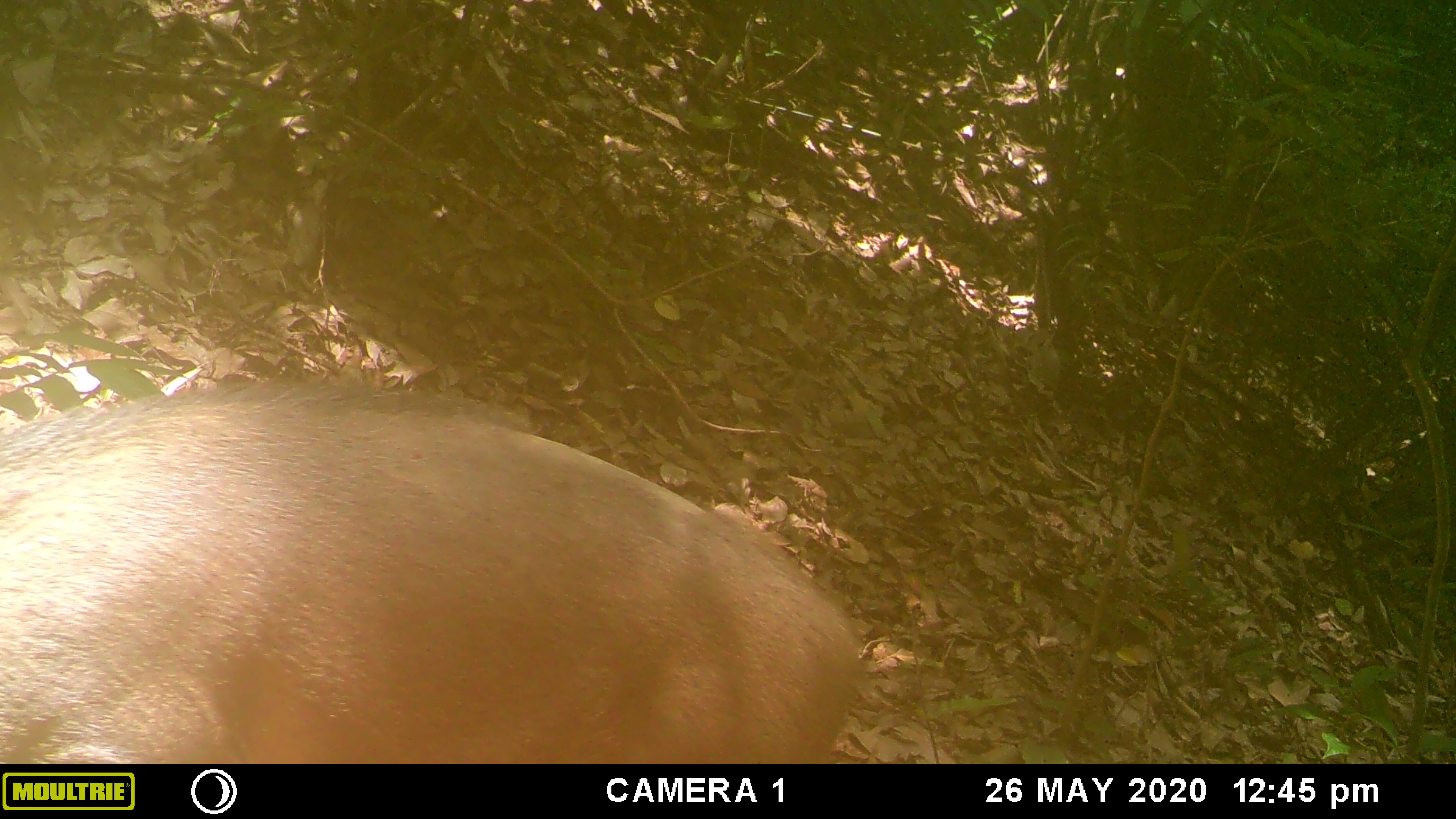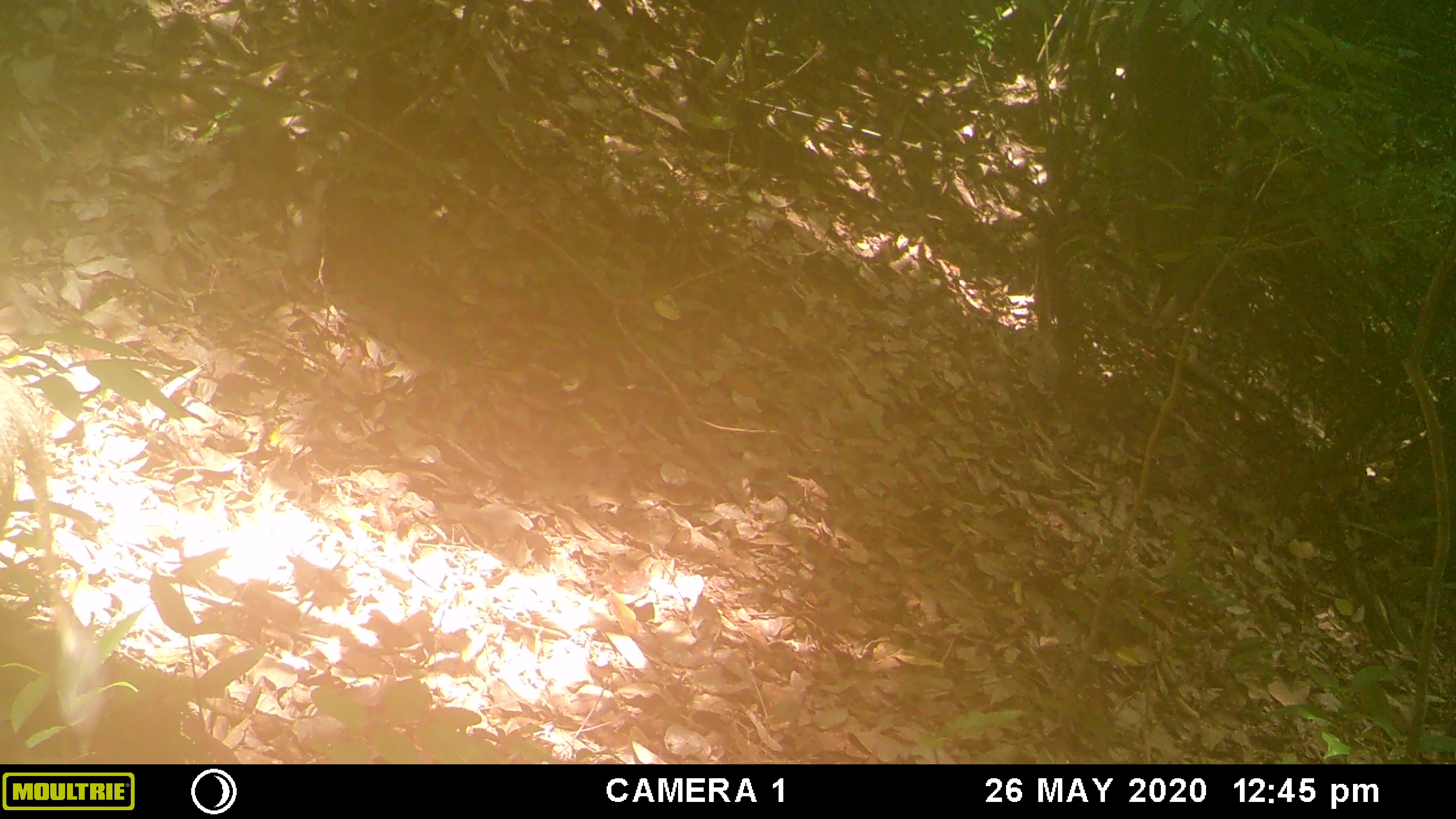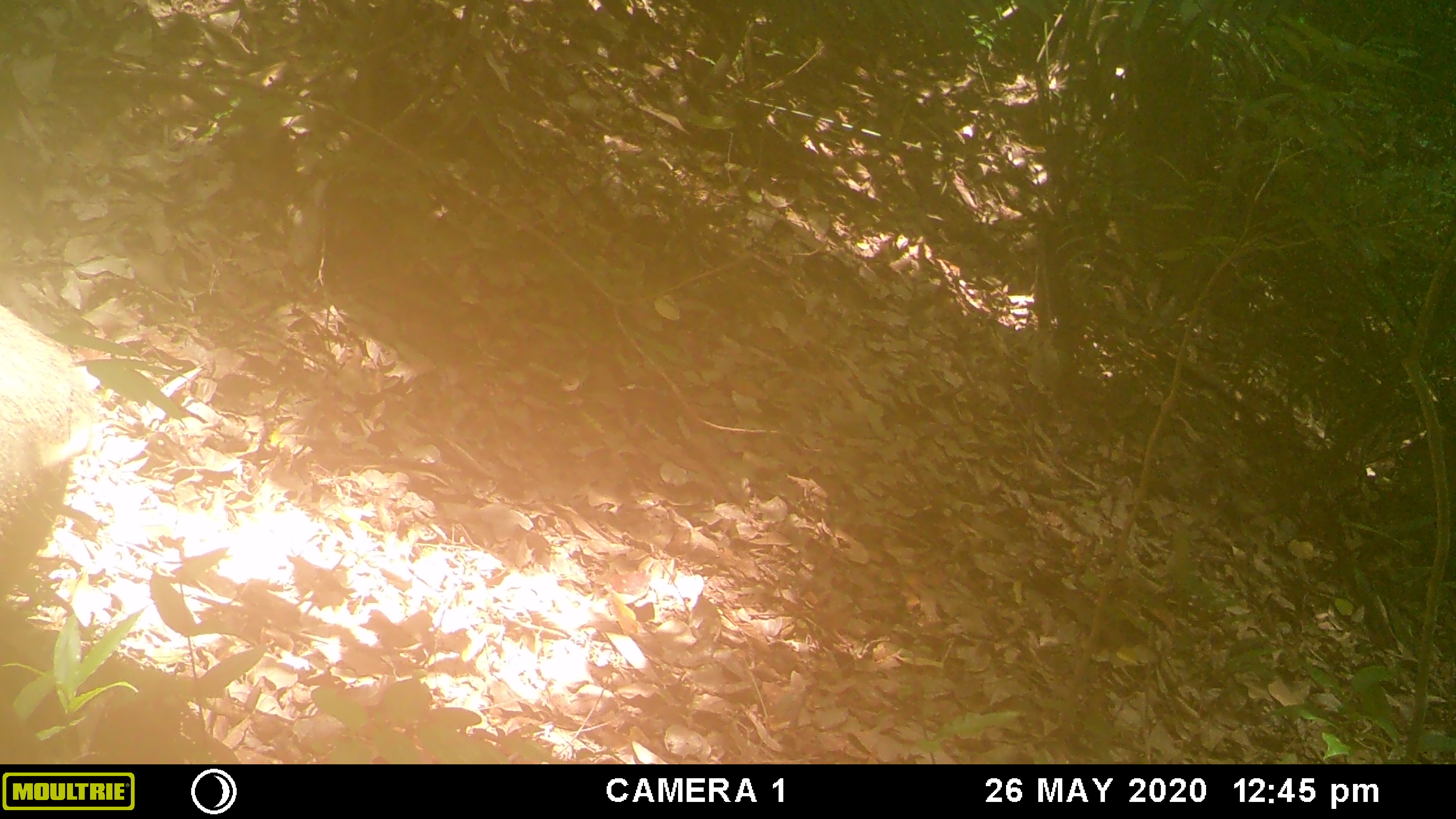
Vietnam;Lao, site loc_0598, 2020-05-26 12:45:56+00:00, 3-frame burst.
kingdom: Animalia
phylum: Chordata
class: Mammalia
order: Artiodactyla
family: Suidae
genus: Sus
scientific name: Sus scrofa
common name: eurasian wild pig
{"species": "eurasian wild pig (Sus scrofa)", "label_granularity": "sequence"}